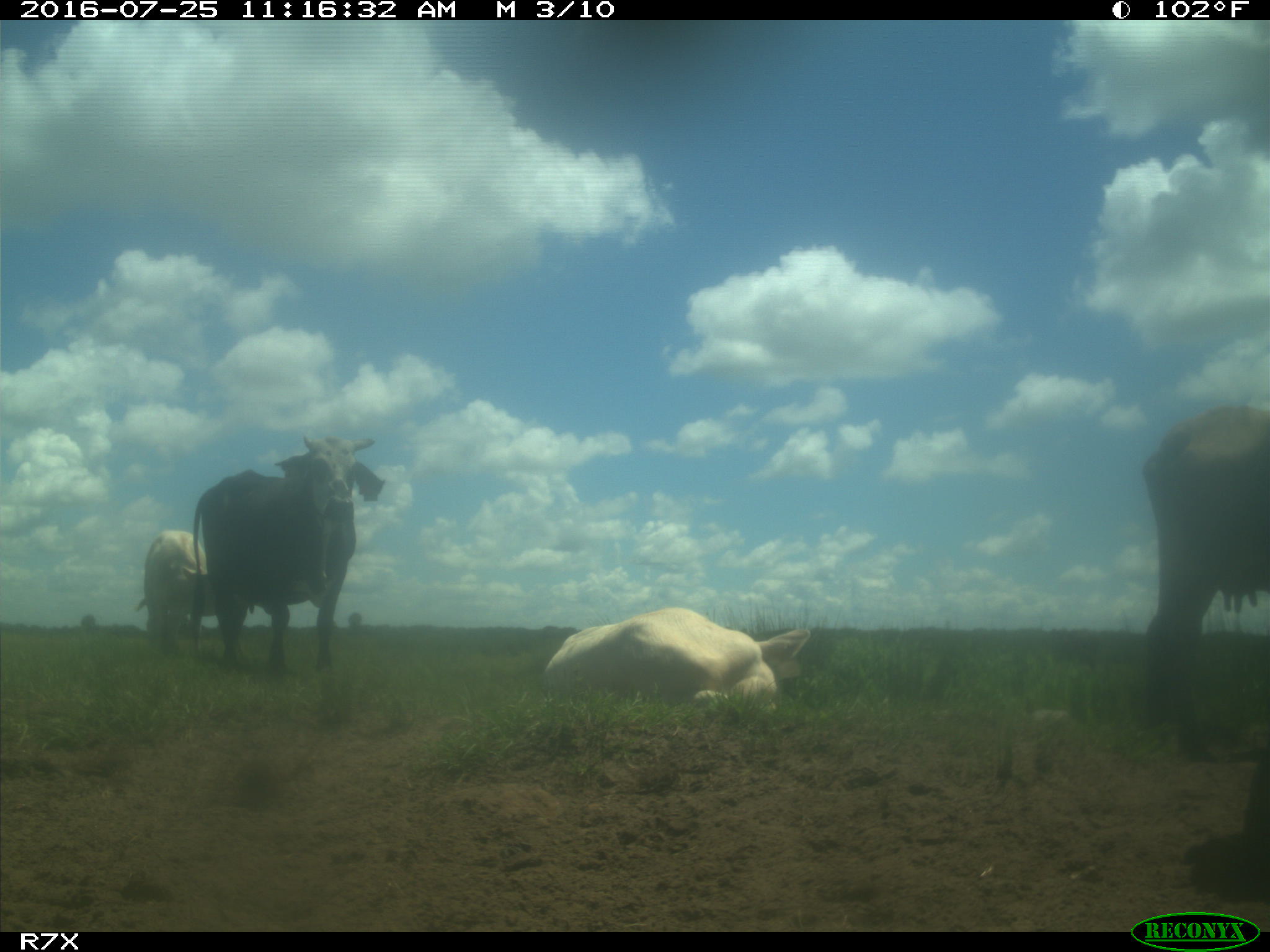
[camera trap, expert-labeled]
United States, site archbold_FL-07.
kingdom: Animalia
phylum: Chordata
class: Mammalia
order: Artiodactyla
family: Bovidae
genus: Bos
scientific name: Bos taurus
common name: domestic cow